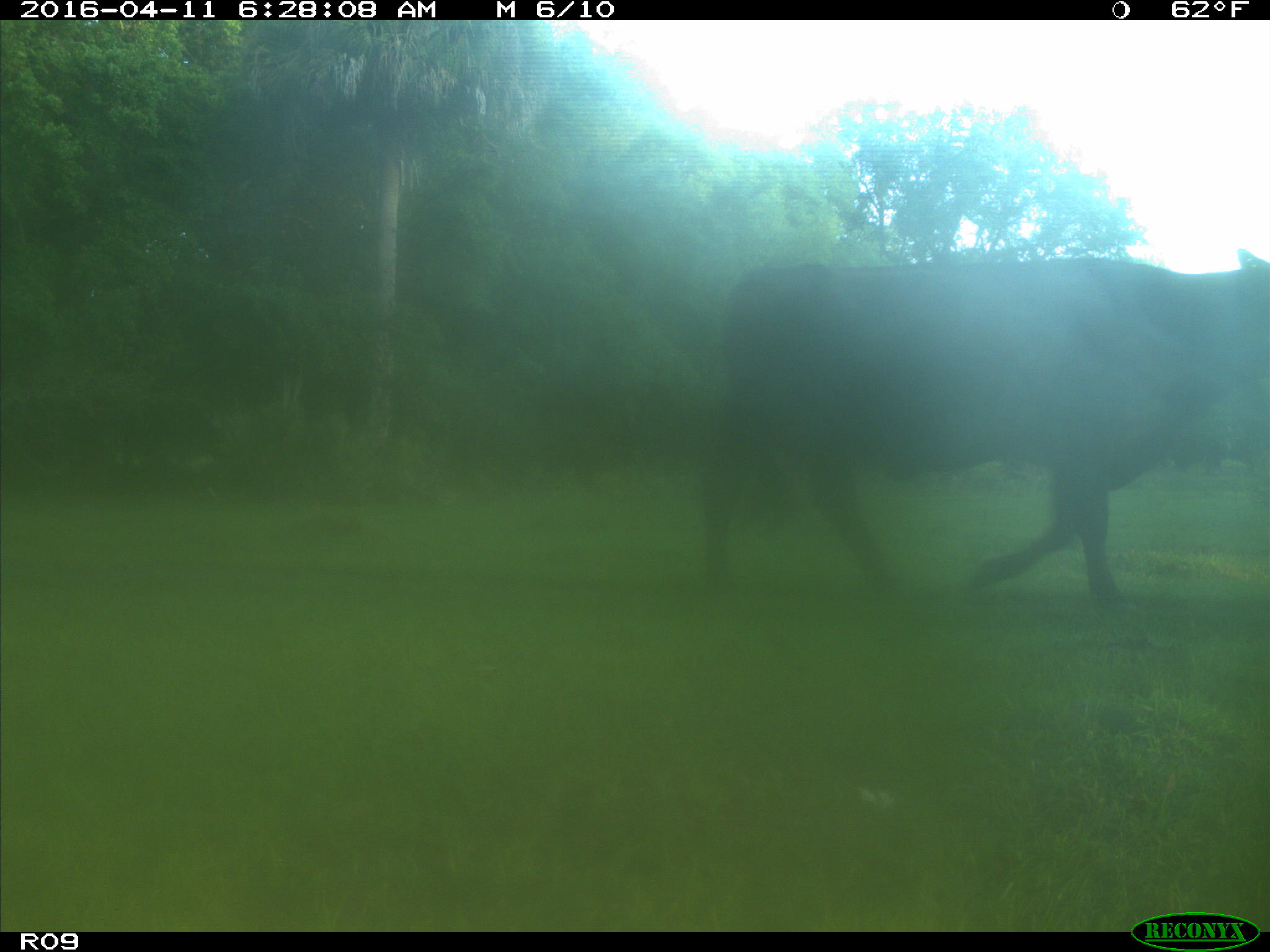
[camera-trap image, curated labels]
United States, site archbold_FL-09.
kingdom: Animalia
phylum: Chordata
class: Mammalia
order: Artiodactyla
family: Bovidae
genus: Bos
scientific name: Bos taurus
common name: domestic cow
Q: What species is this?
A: Bos taurus (domestic cow).